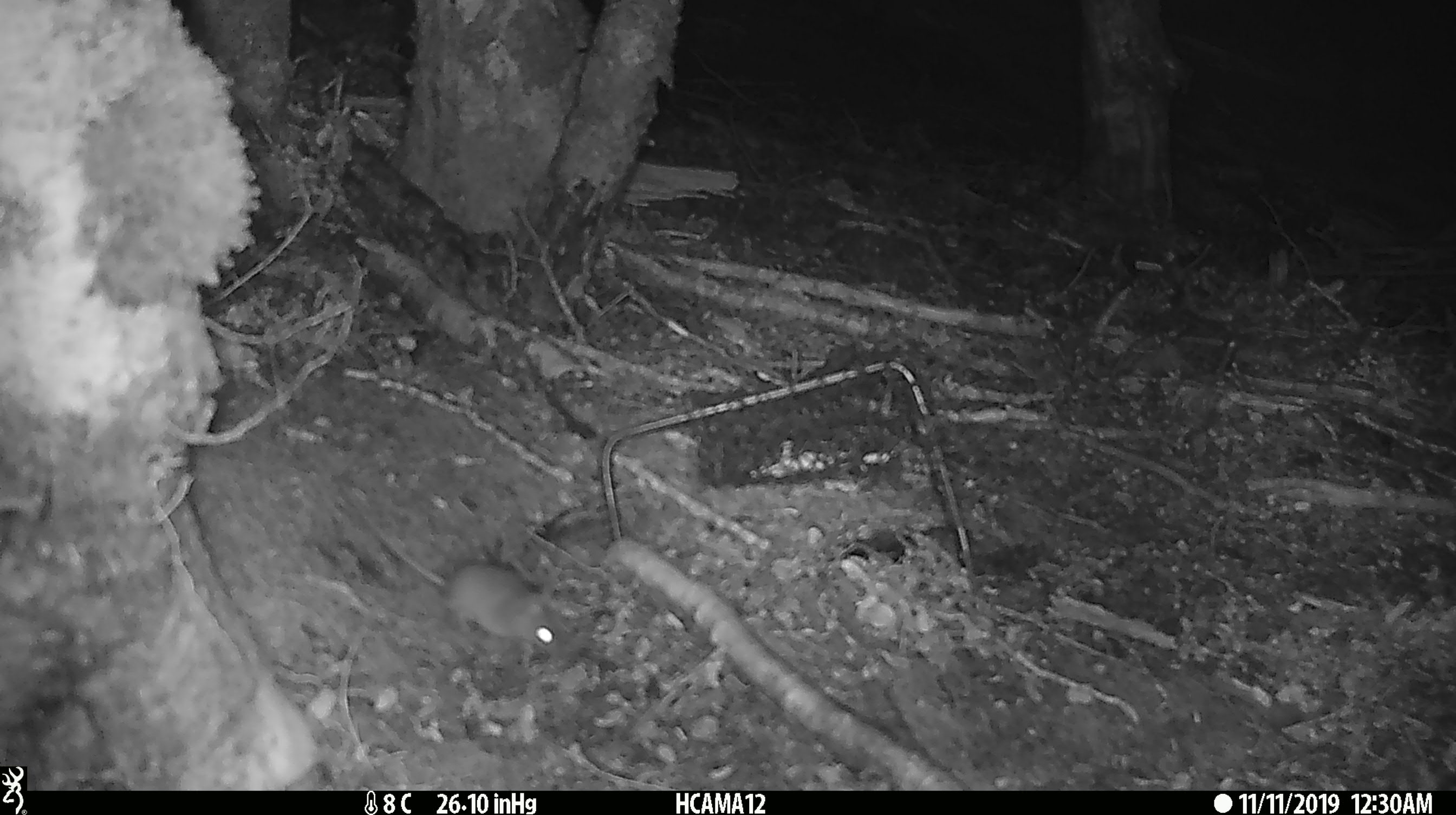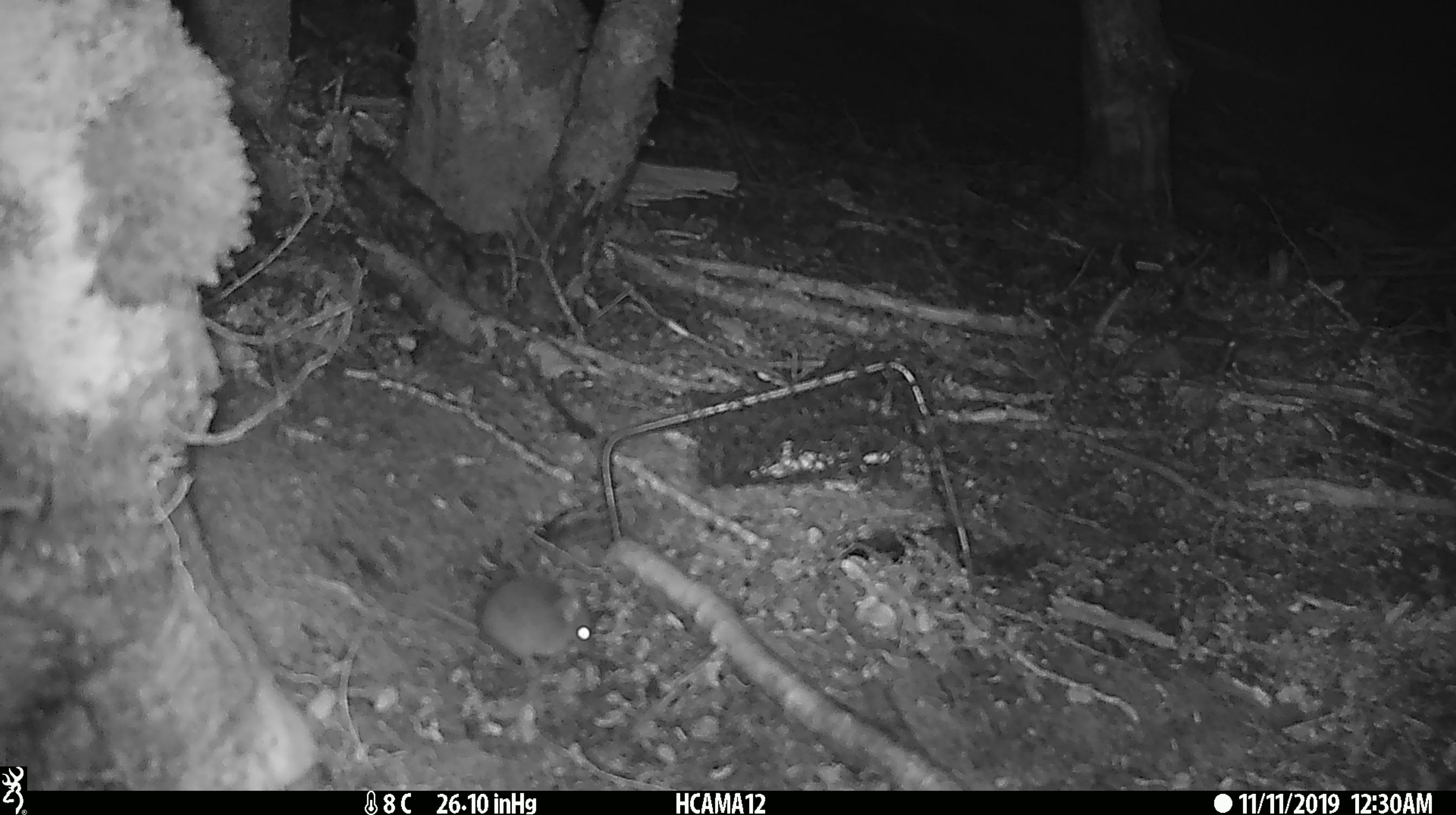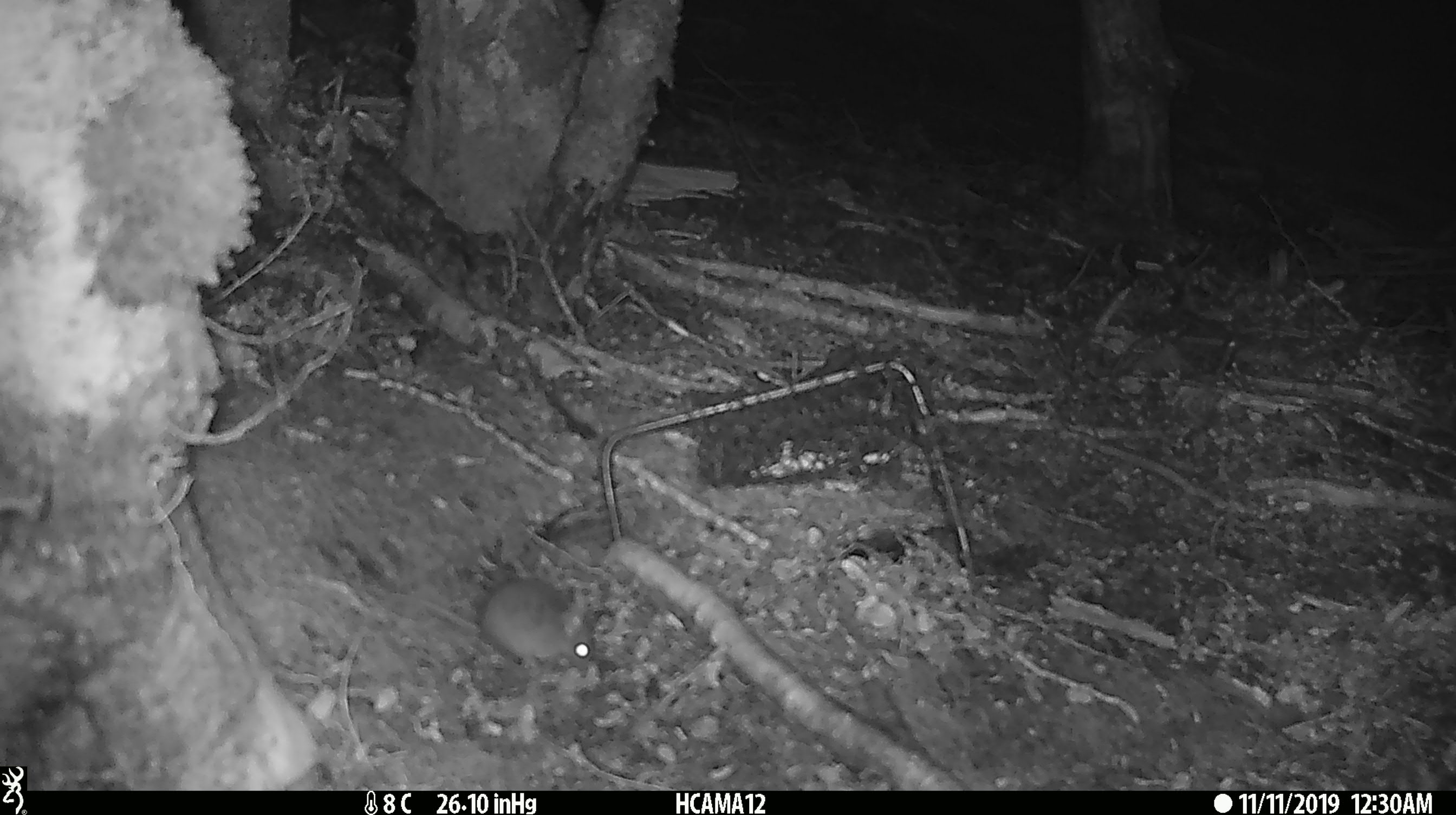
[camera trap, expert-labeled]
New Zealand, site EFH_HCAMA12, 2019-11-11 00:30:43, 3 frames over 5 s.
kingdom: Animalia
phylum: Chordata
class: Mammalia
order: Rodentia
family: Muridae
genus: Mus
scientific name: Mus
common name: mouse